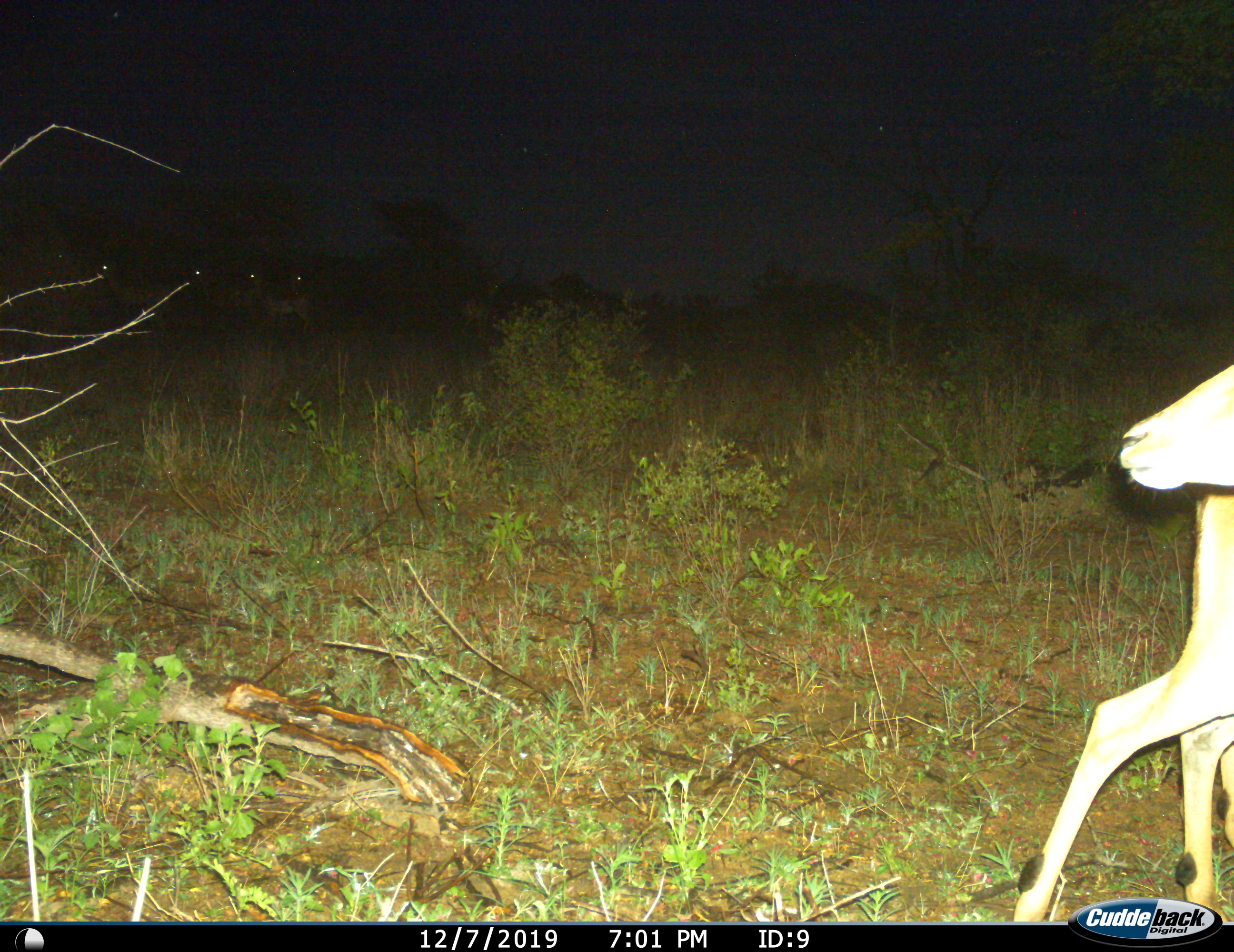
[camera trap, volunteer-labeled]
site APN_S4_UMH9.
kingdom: Animalia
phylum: Chordata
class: Mammalia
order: Artiodactyla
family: Bovidae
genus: Aepyceros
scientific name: Aepyceros melampus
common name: impala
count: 5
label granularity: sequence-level